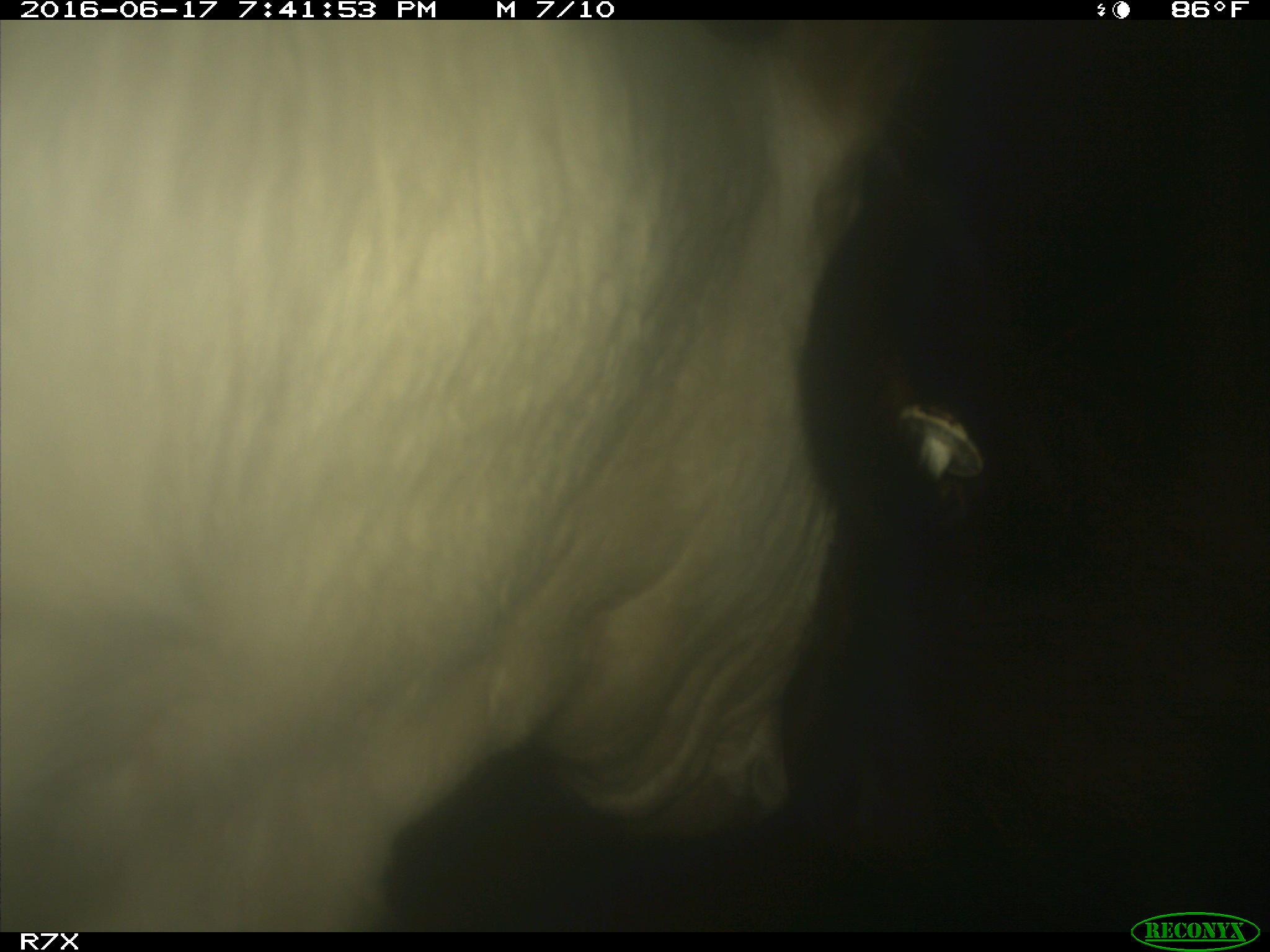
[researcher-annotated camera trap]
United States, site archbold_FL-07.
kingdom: Animalia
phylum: Chordata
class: Mammalia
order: Artiodactyla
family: Bovidae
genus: Bos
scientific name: Bos taurus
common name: domestic cow